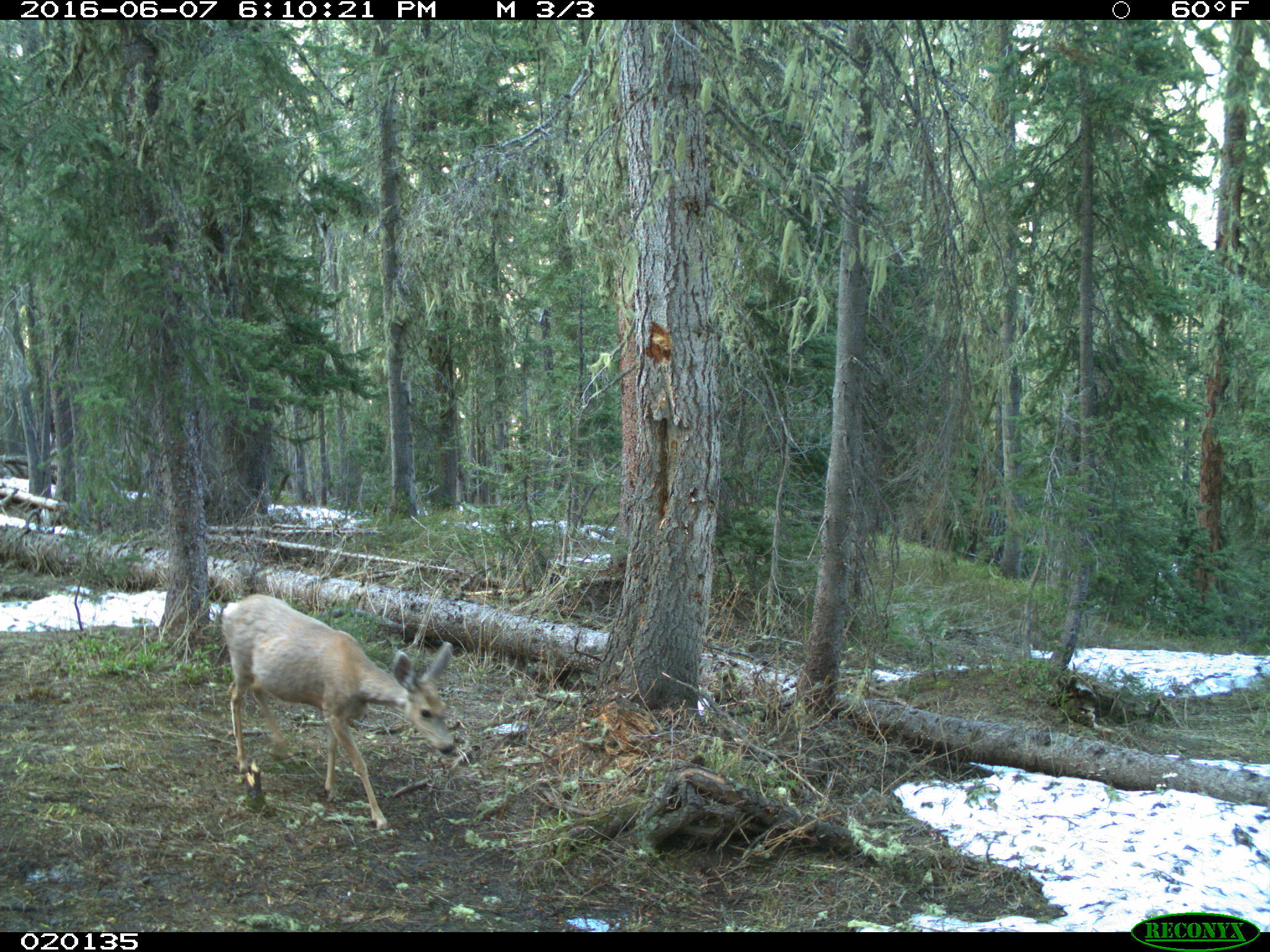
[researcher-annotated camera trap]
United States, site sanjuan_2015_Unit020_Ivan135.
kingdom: Animalia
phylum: Chordata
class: Mammalia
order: Artiodactyla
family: Cervidae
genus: Odocoileus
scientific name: Odocoileus hemionus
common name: mule deer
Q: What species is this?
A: Odocoileus hemionus (mule deer).